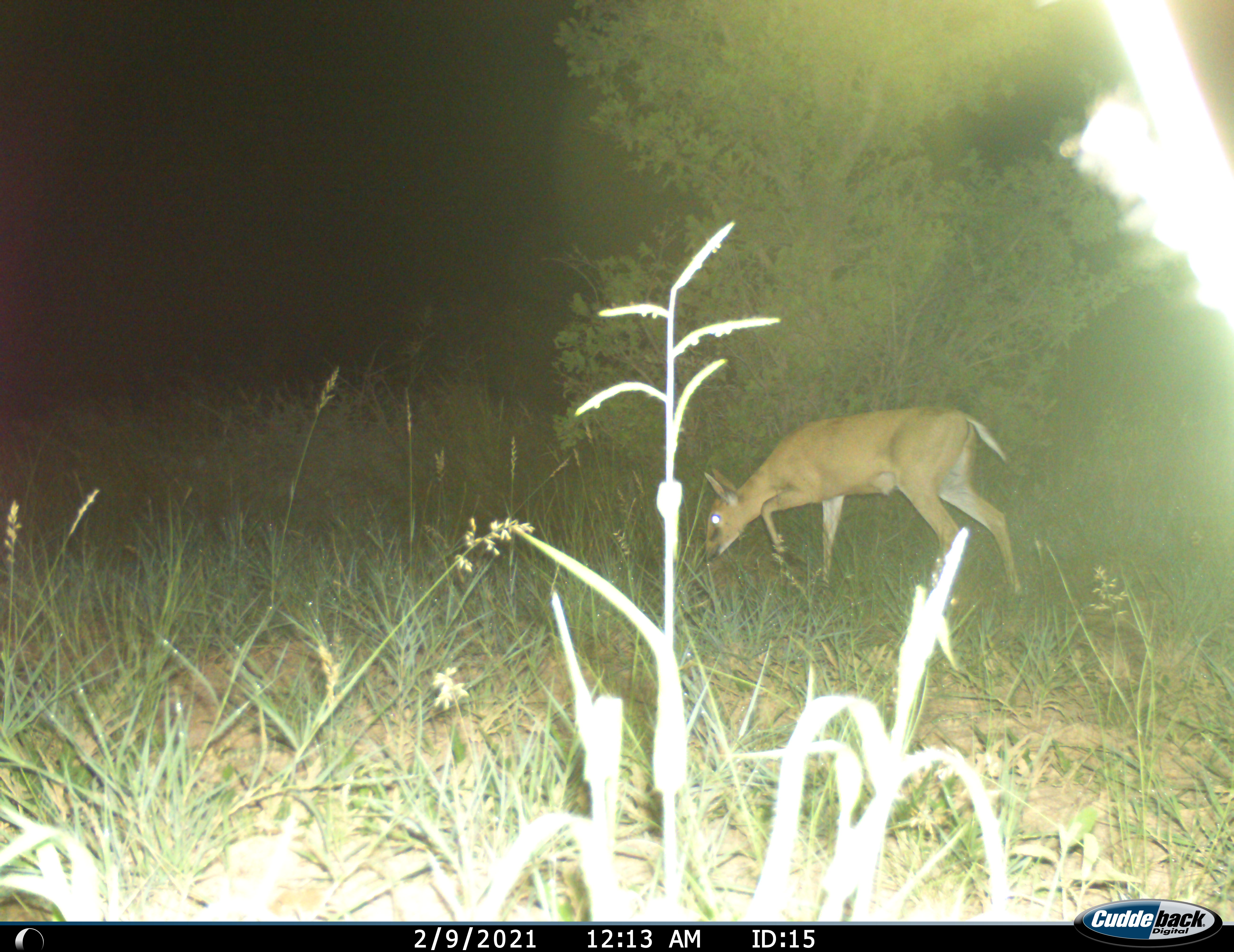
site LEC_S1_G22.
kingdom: Animalia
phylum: Chordata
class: Mammalia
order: Artiodactyla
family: Bovidae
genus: Sylvicapra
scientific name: Sylvicapra grimmia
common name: common duiker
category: duikercommongrey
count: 1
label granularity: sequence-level